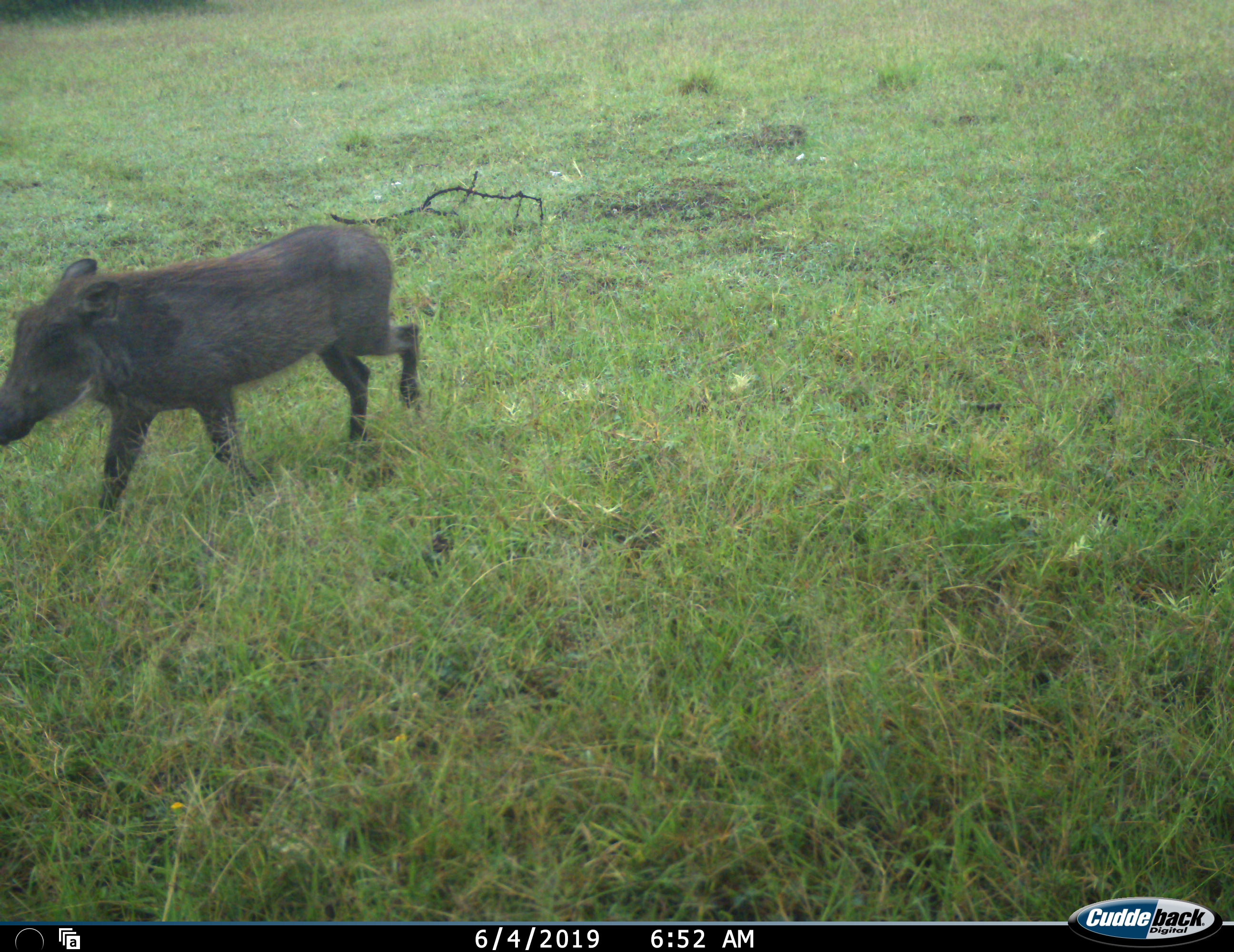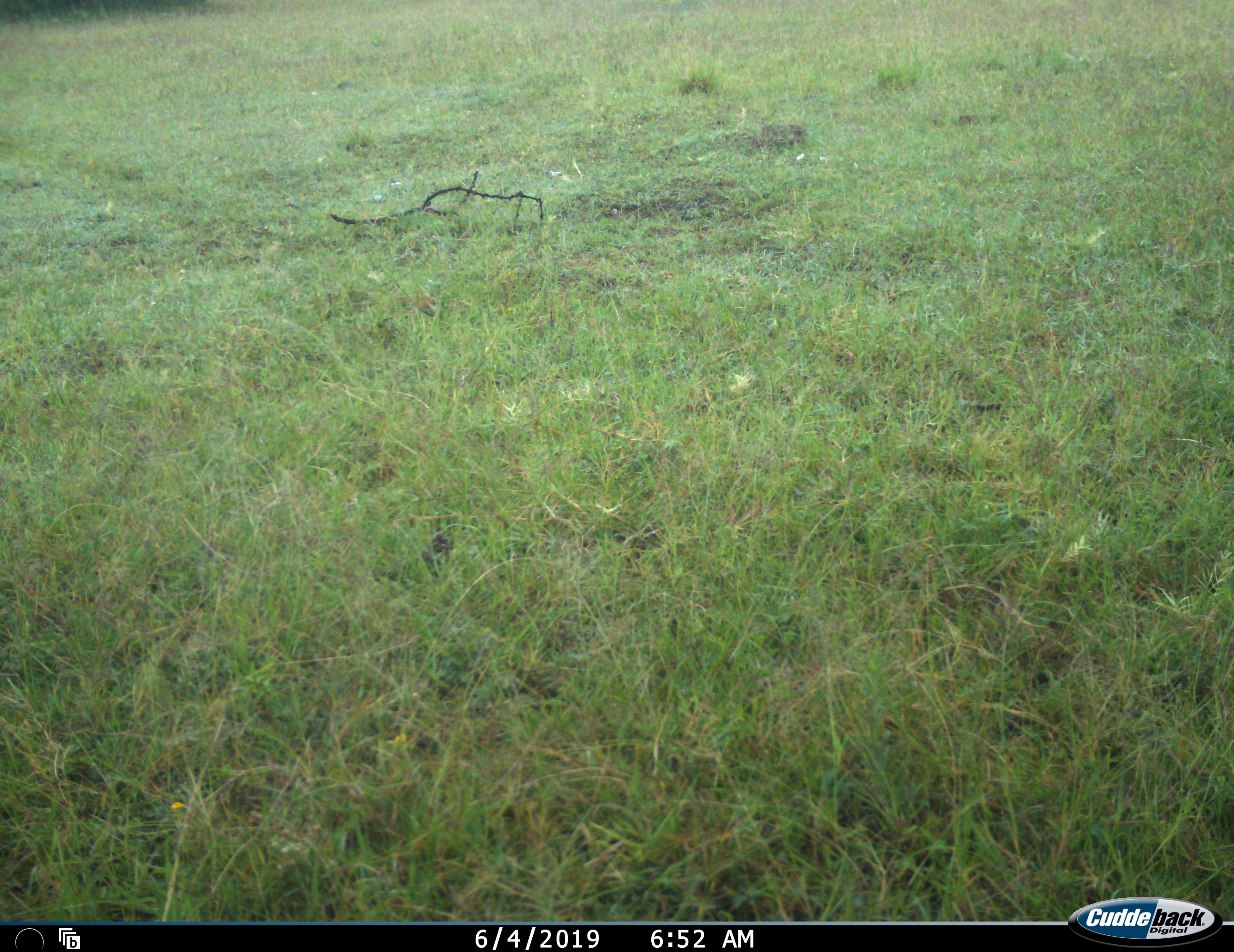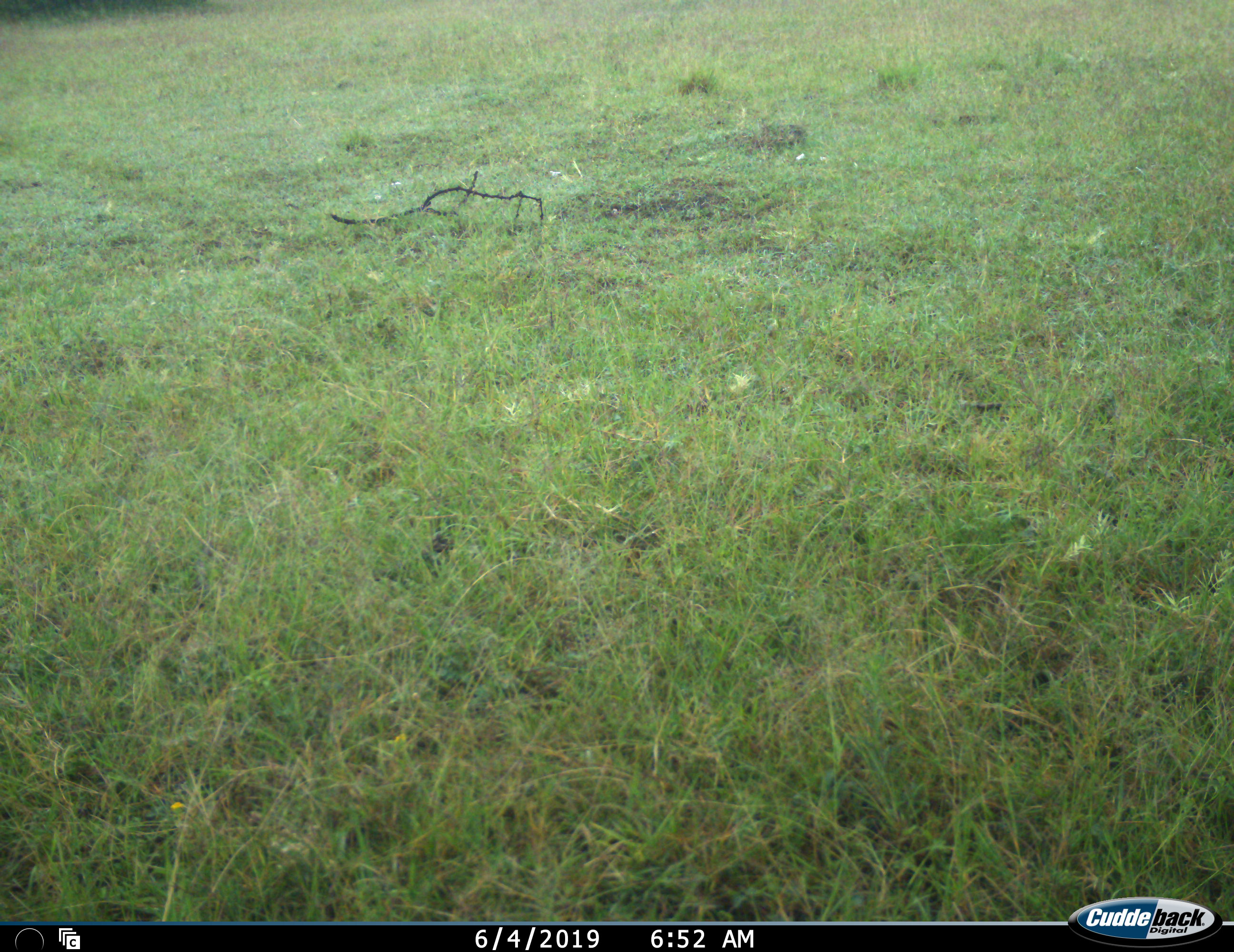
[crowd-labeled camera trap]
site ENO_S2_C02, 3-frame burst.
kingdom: Animalia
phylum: Chordata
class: Mammalia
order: Artiodactyla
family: Suidae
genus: Phacochoerus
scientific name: Phacochoerus africanus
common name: warthog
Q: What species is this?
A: Warthog (Phacochoerus africanus).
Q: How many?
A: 1.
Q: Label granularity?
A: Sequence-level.